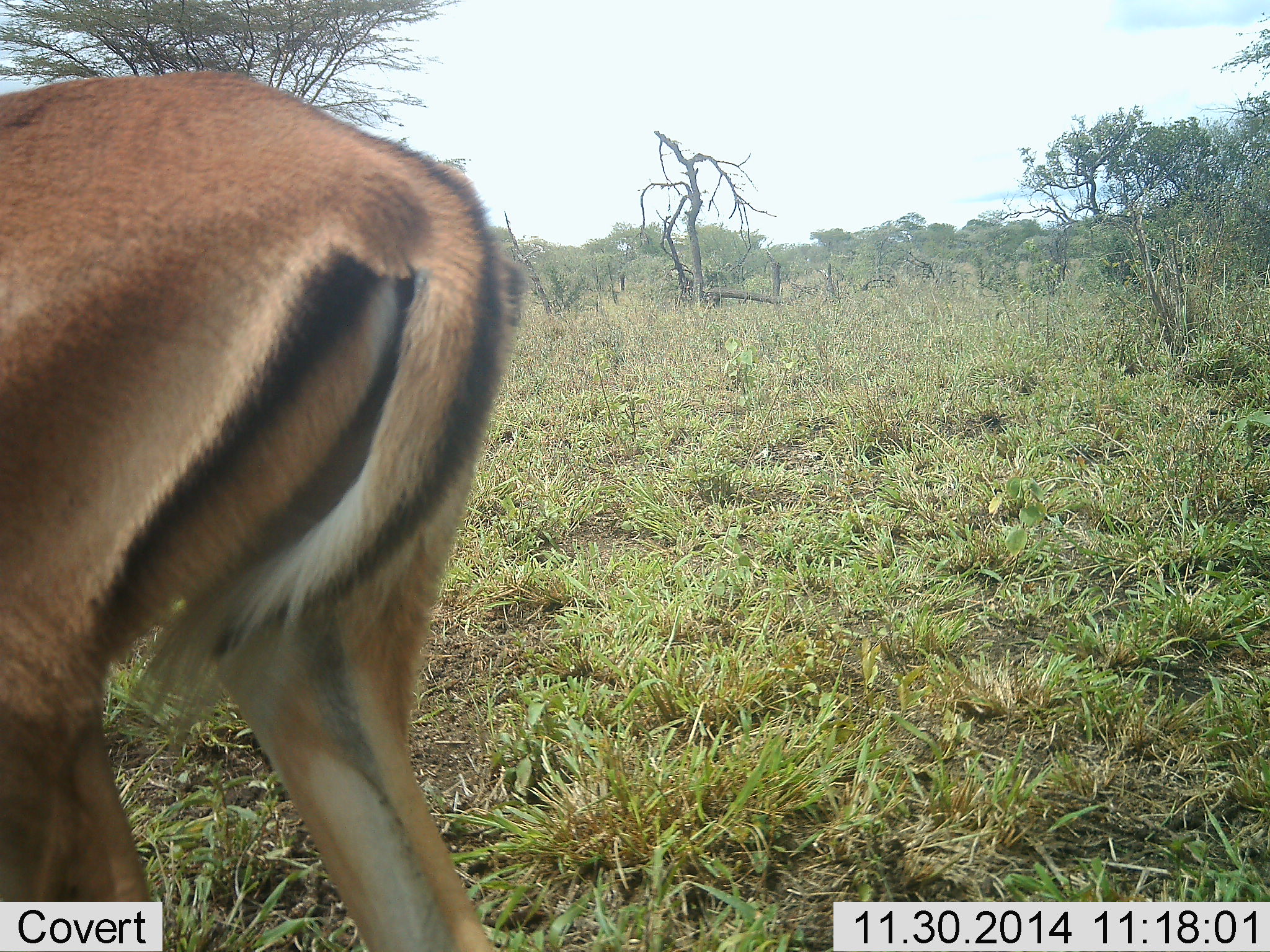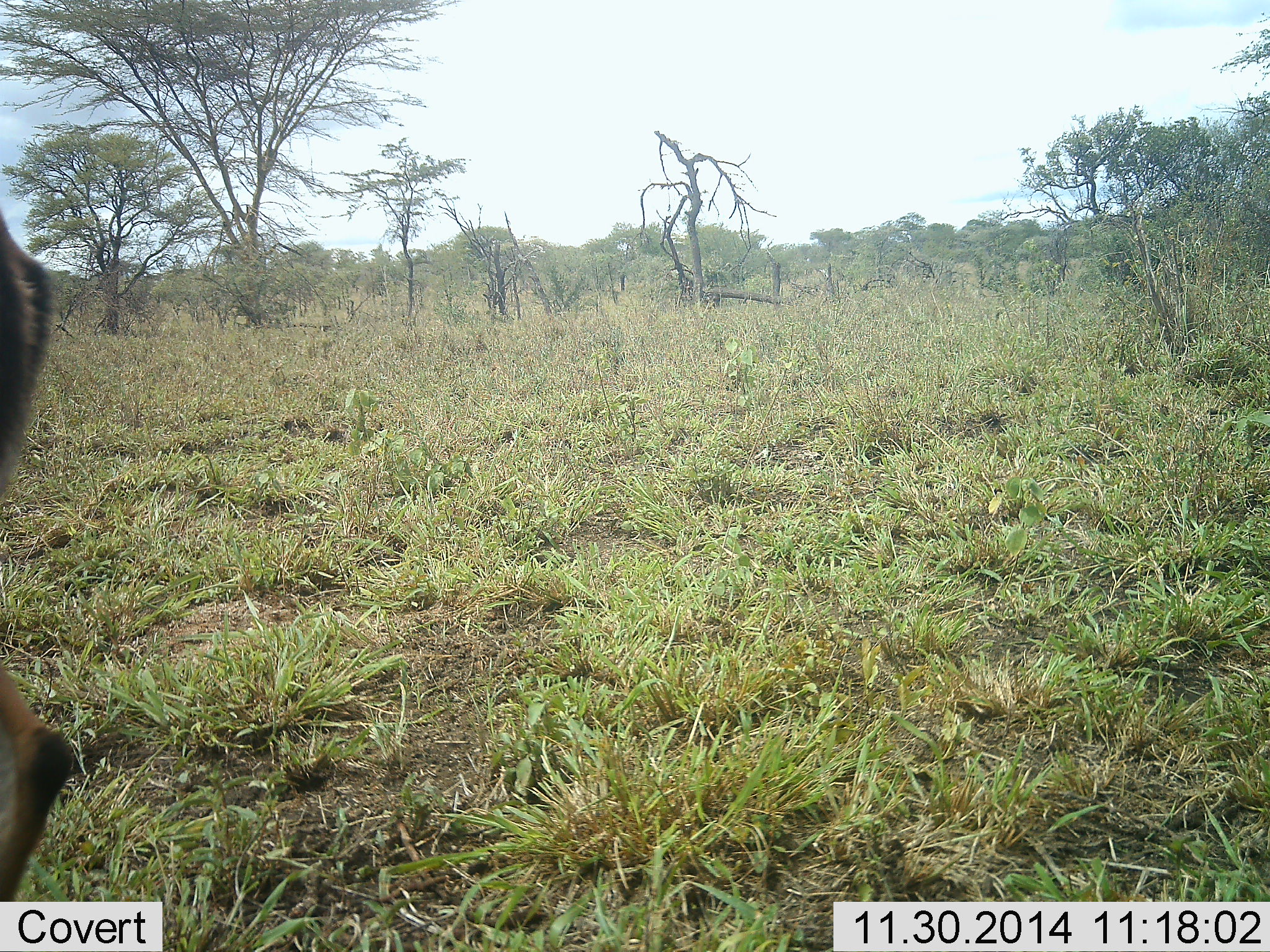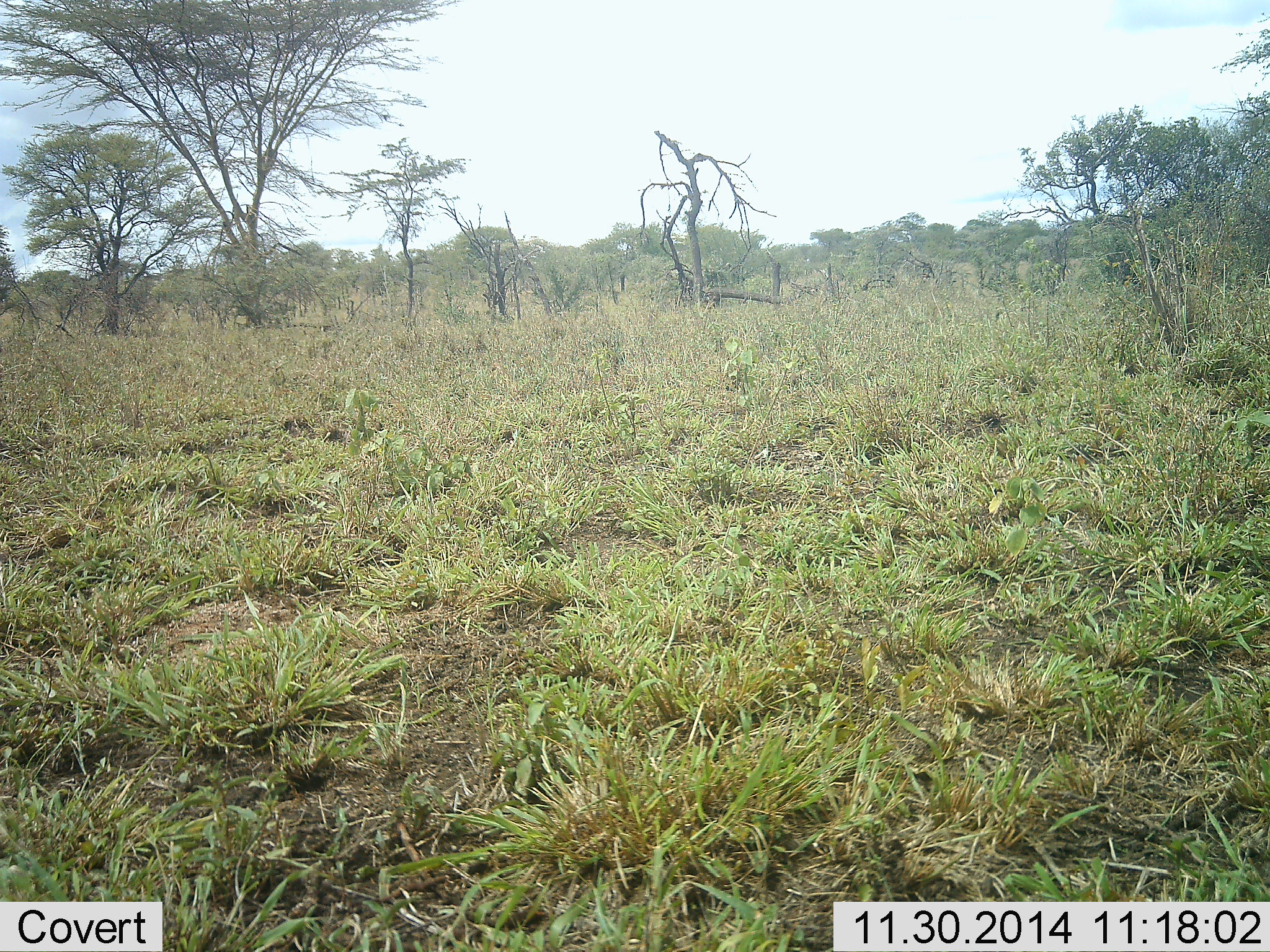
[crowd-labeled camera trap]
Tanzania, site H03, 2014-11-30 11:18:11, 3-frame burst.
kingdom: Animalia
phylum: Chordata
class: Mammalia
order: Artiodactyla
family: Bovidae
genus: Aepyceros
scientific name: Aepyceros melampus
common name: impala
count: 1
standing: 0%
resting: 0%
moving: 100%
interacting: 0%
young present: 0%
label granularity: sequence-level